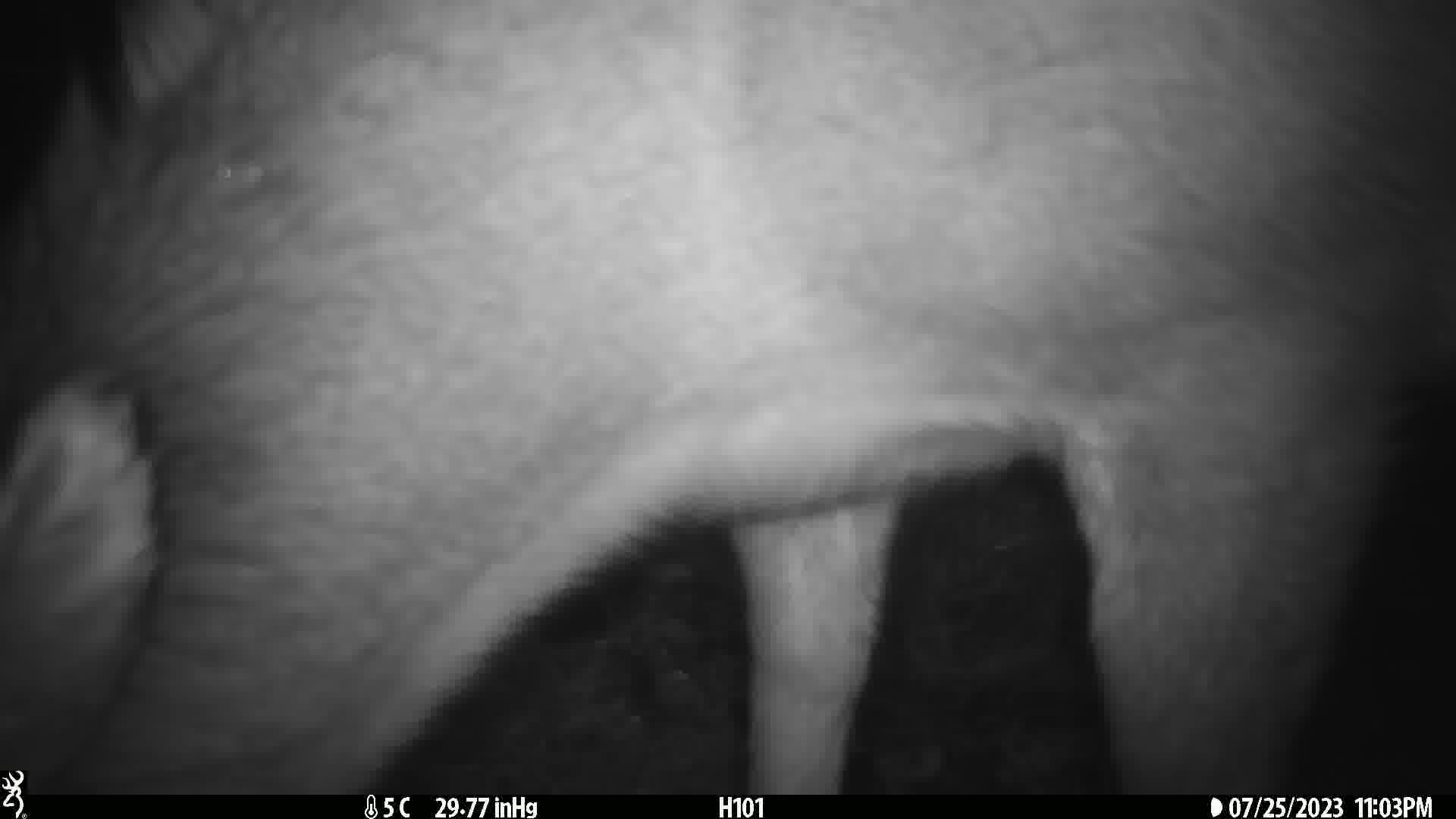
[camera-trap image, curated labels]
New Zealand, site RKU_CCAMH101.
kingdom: Animalia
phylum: Chordata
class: Mammalia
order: Artiodactyla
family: Cervidae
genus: Odocoileus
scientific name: Odocoileus virginianus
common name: white-tailed deer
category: white tailed deer